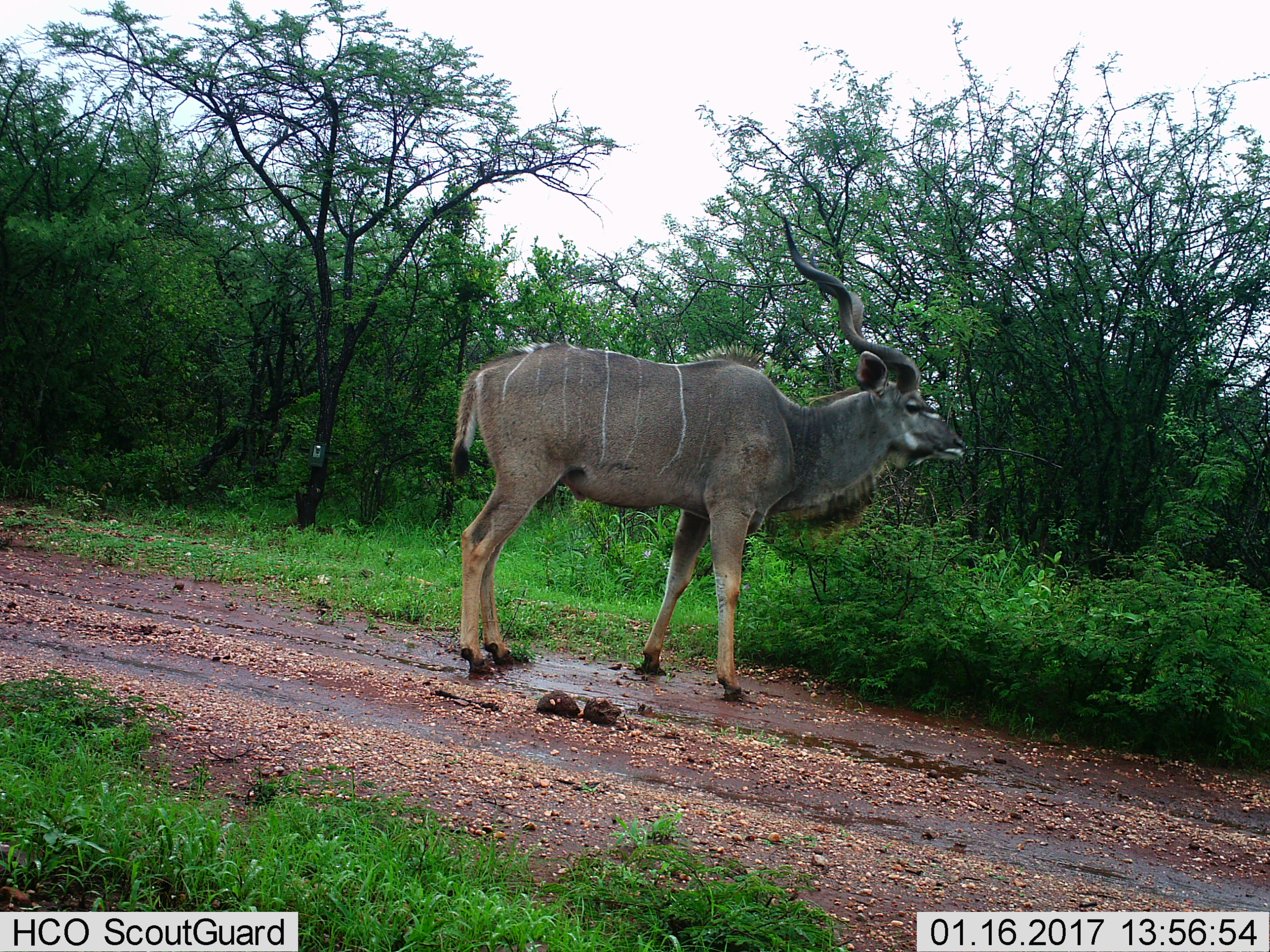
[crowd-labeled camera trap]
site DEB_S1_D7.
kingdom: Animalia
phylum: Chordata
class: Mammalia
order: Artiodactyla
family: Bovidae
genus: Tragelaphus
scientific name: Tragelaphus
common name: kudu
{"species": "kudu (Tragelaphus)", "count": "1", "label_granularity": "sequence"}